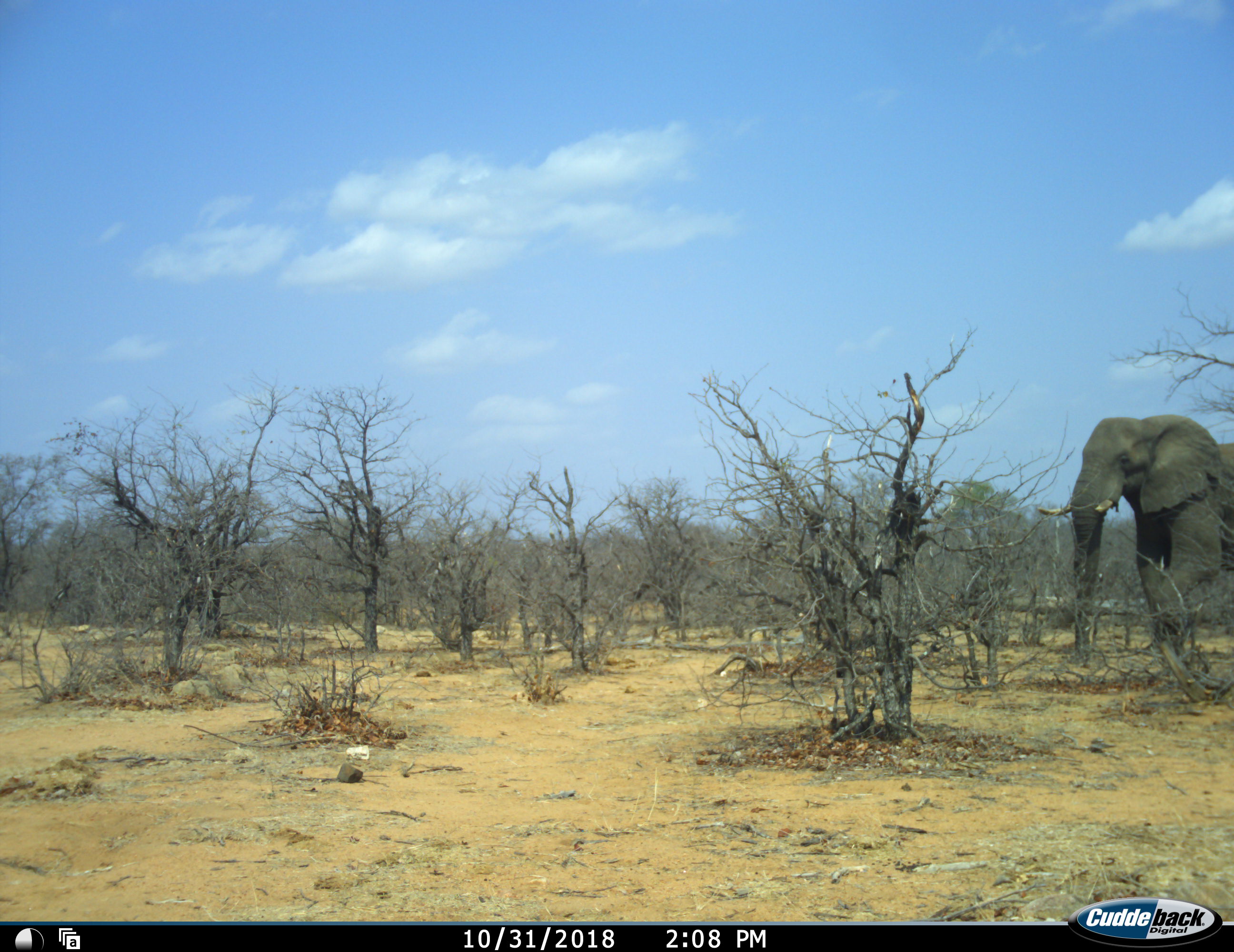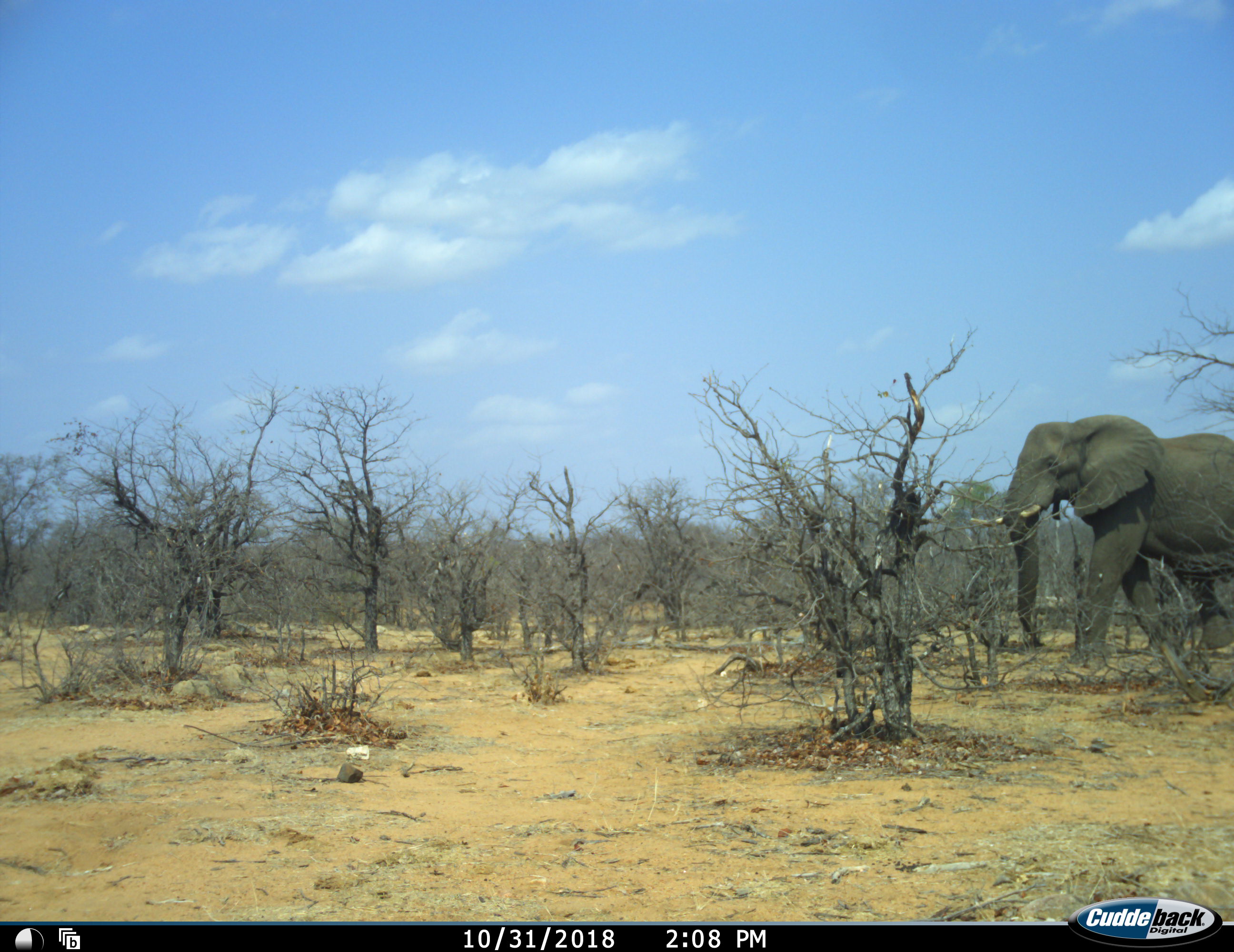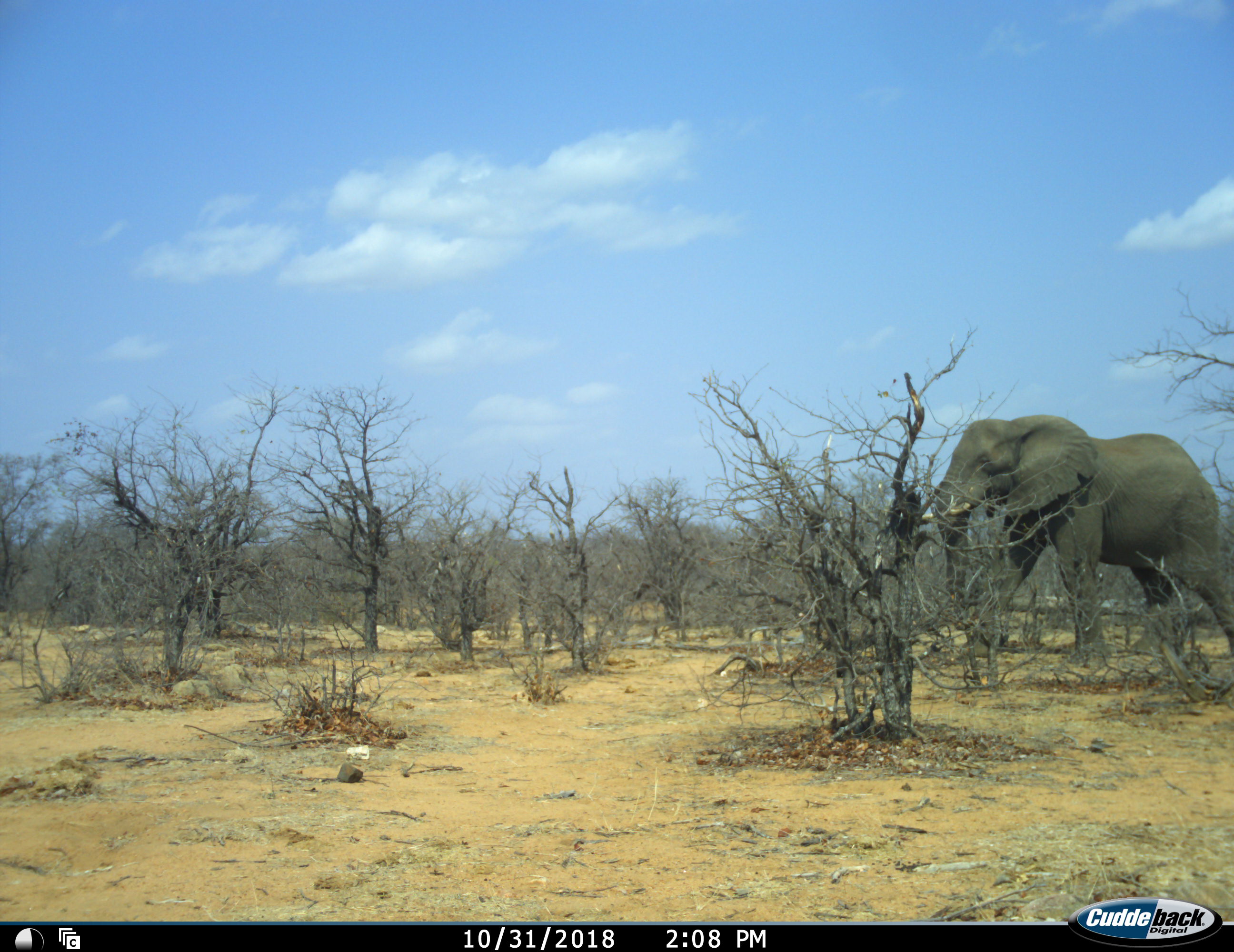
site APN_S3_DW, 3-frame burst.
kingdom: Animalia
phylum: Chordata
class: Mammalia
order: Proboscidea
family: Elephantidae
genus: Loxodonta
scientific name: Loxodonta africana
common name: african bush elephant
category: elephant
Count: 1.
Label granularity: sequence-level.